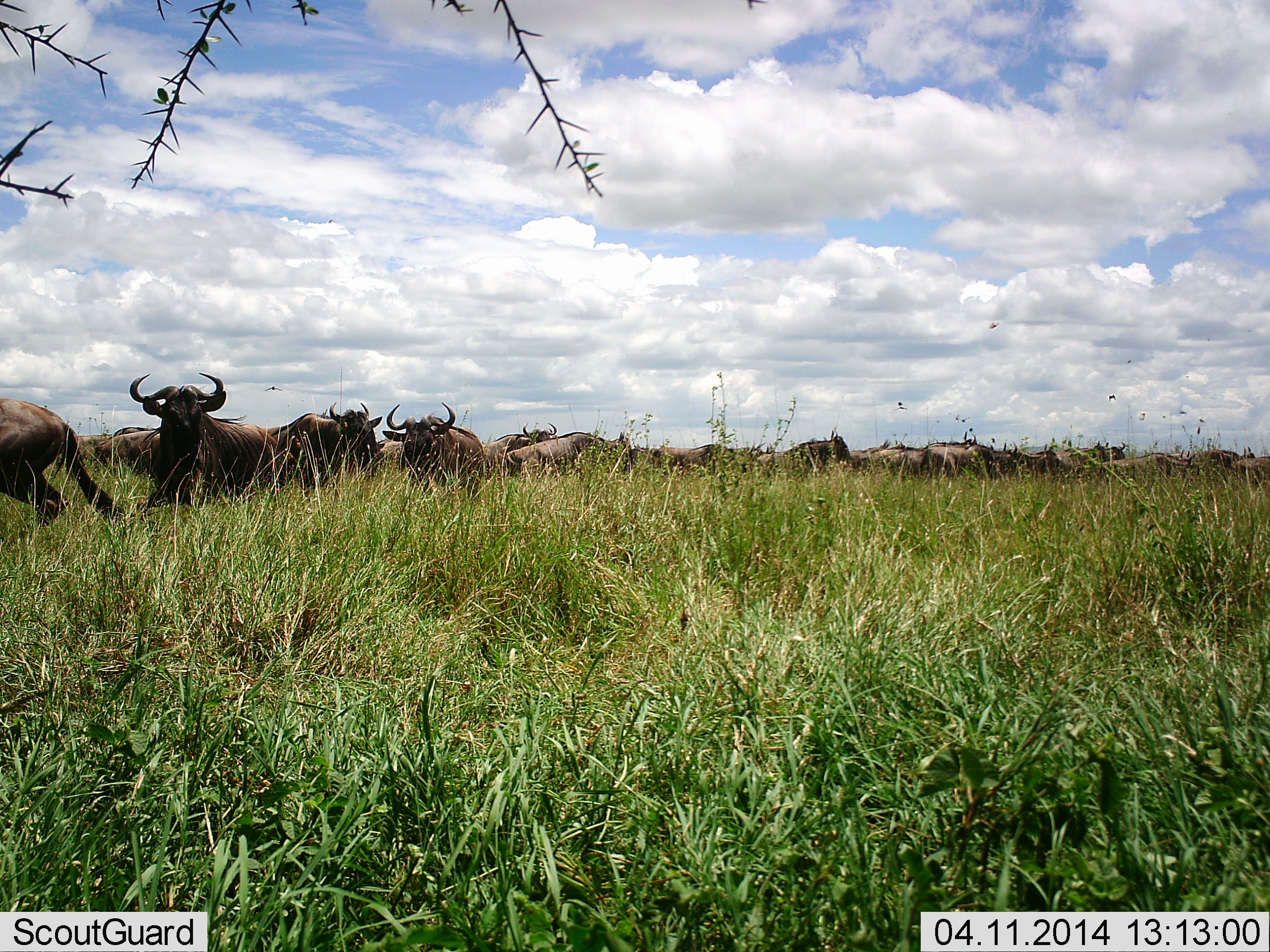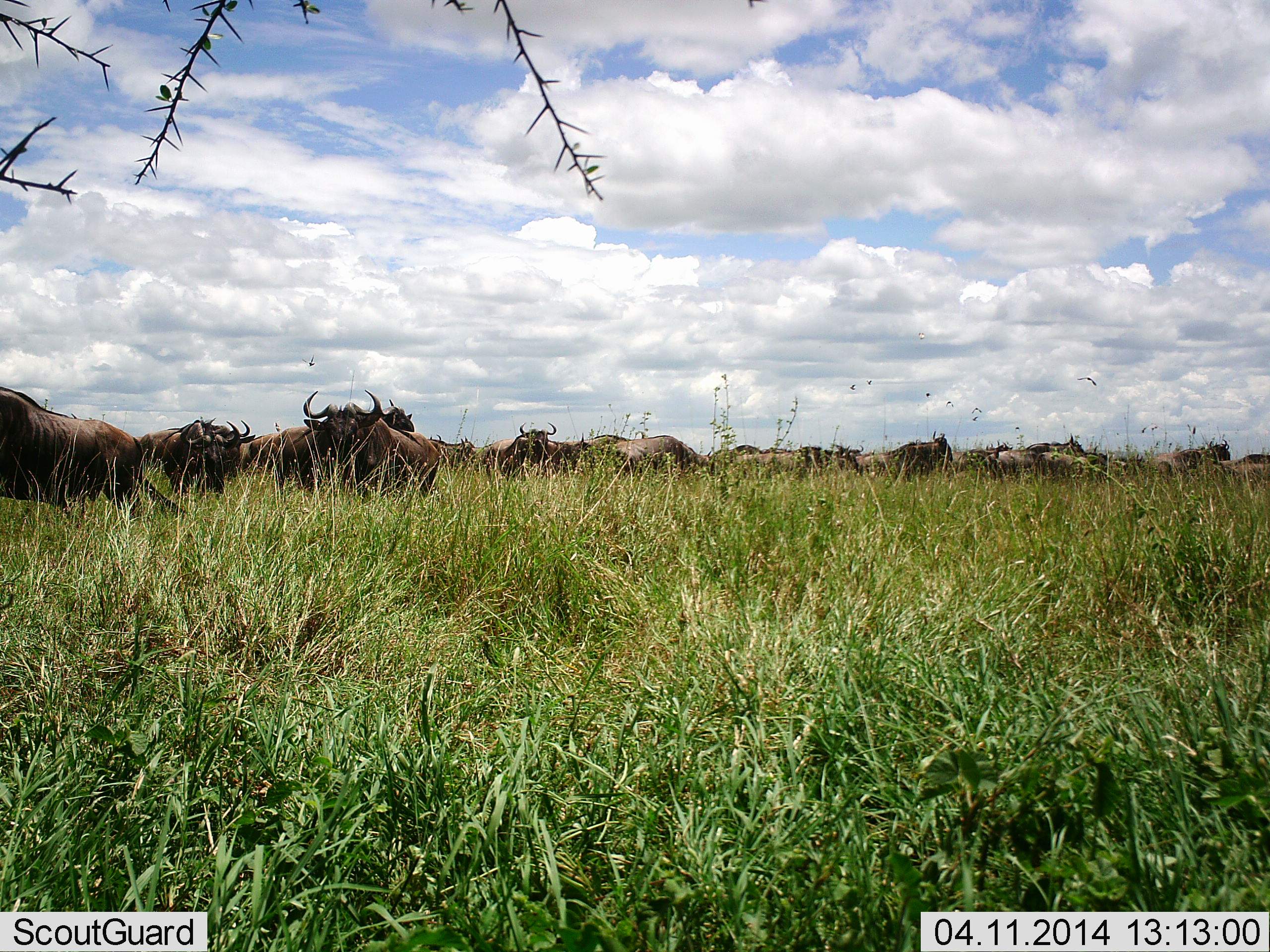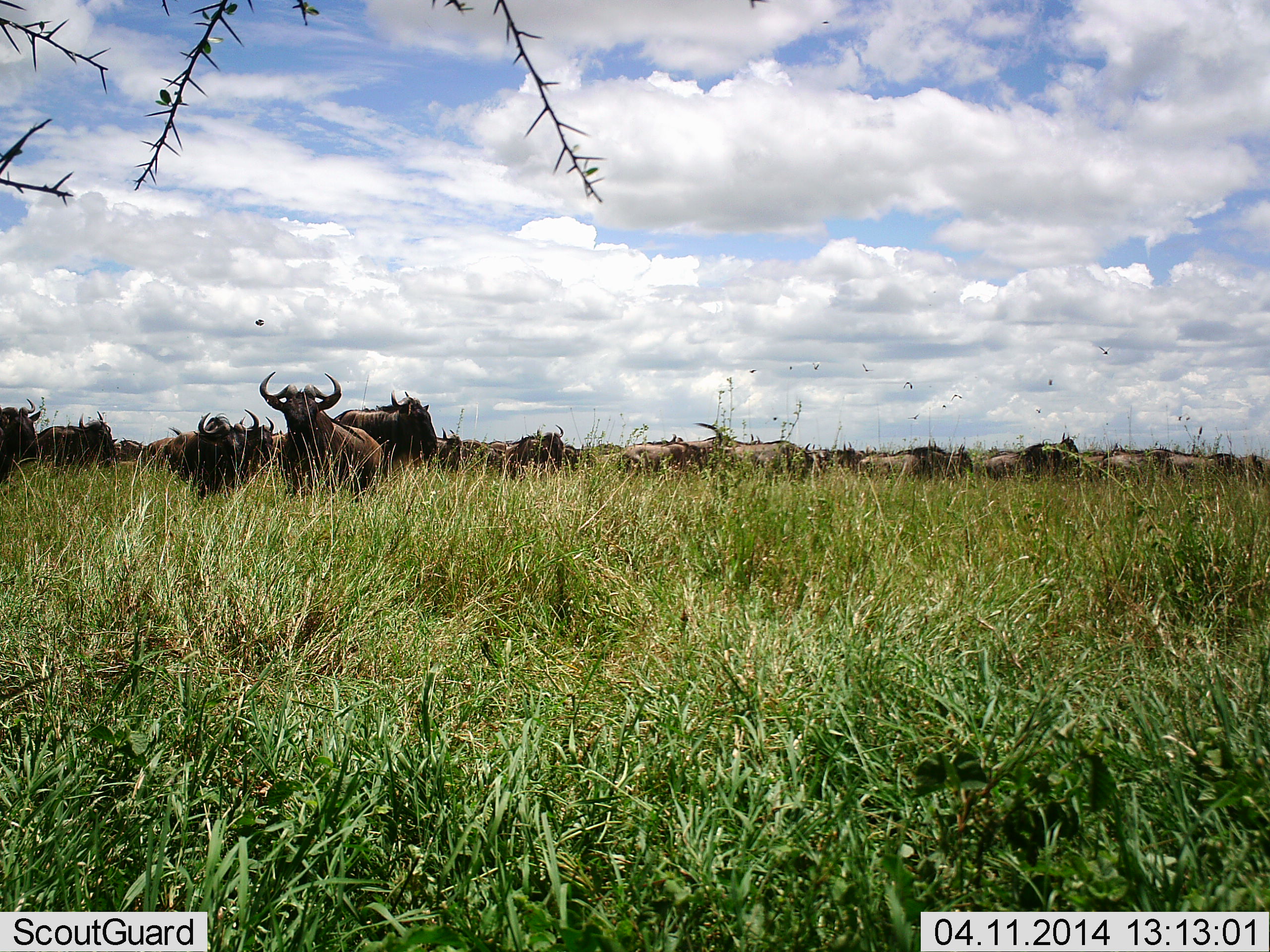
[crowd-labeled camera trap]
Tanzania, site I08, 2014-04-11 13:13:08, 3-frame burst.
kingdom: Animalia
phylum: Chordata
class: Mammalia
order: Artiodactyla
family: Bovidae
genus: Connochaetes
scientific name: Connochaetes taurinus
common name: blue wildebeest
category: wildebeest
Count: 11-50.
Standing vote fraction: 30%.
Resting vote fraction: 10%.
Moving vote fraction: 90%.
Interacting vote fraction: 0%.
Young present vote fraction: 0%.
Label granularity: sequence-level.